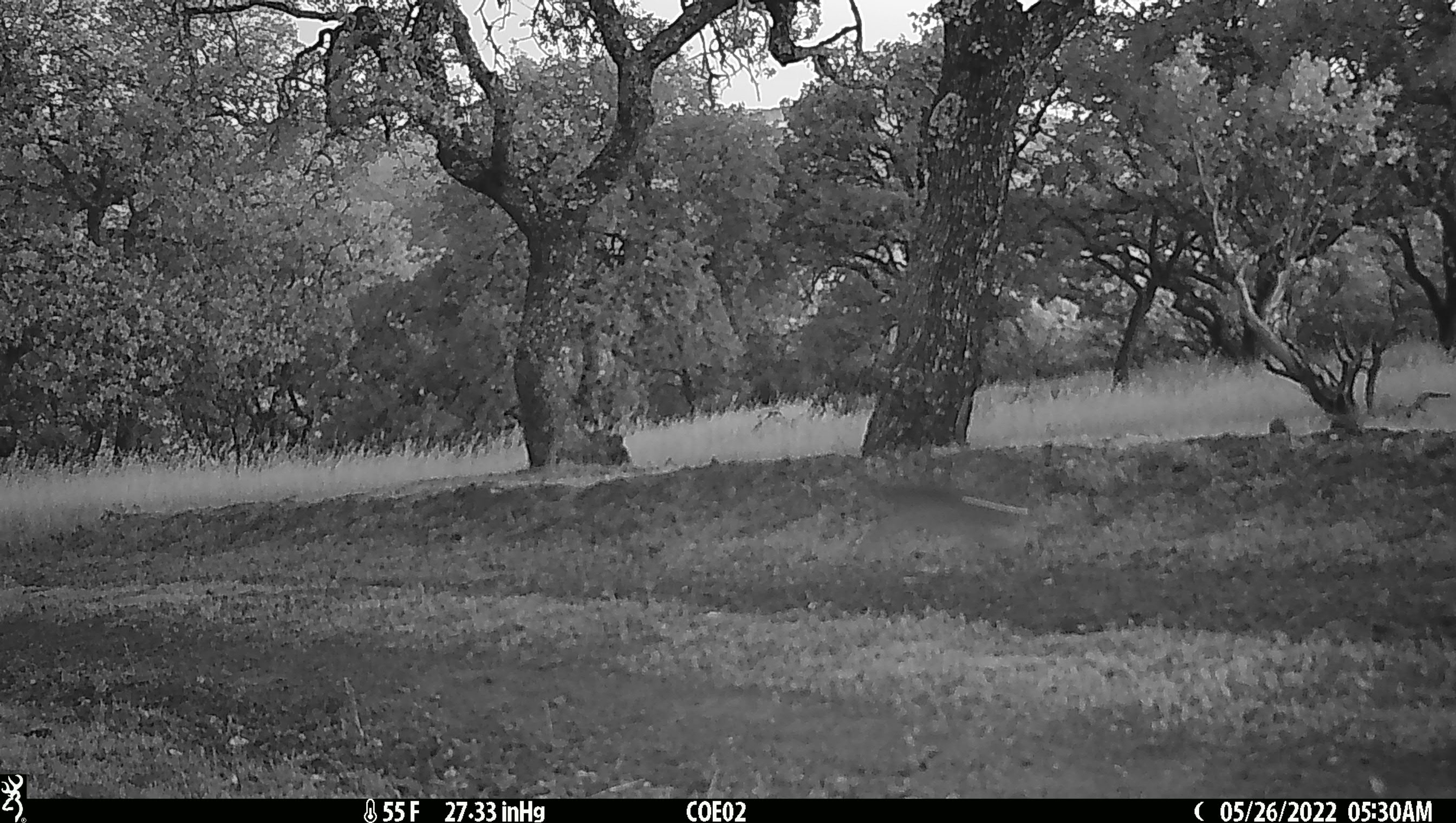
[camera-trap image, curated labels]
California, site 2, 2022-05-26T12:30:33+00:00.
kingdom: Animalia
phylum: Chordata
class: Mammalia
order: Lagomorpha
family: Leporidae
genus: Lepus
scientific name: Lepus californicus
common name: black-tailed jackrabbit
Black-tailed jackrabbit (Lepus californicus).